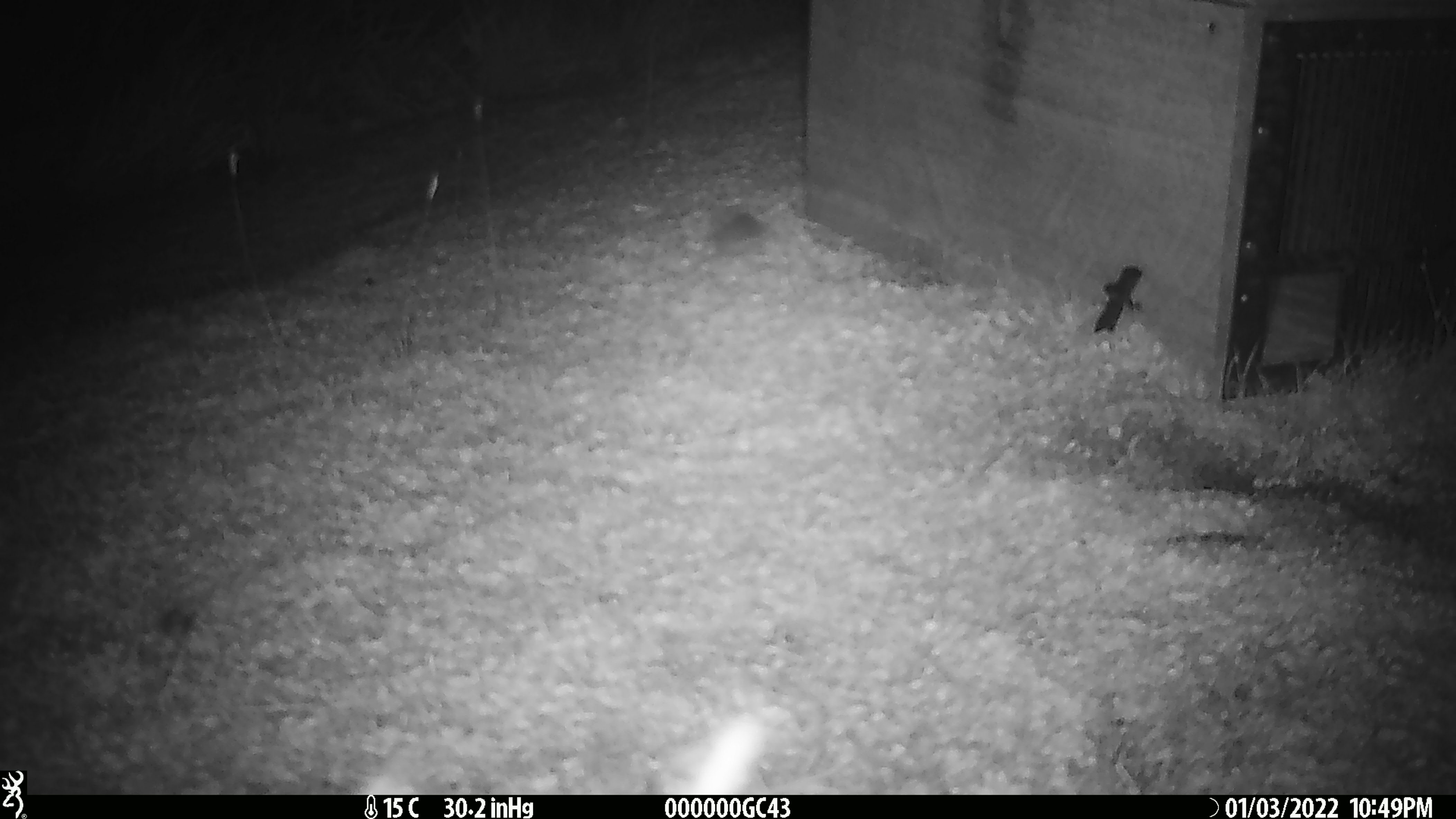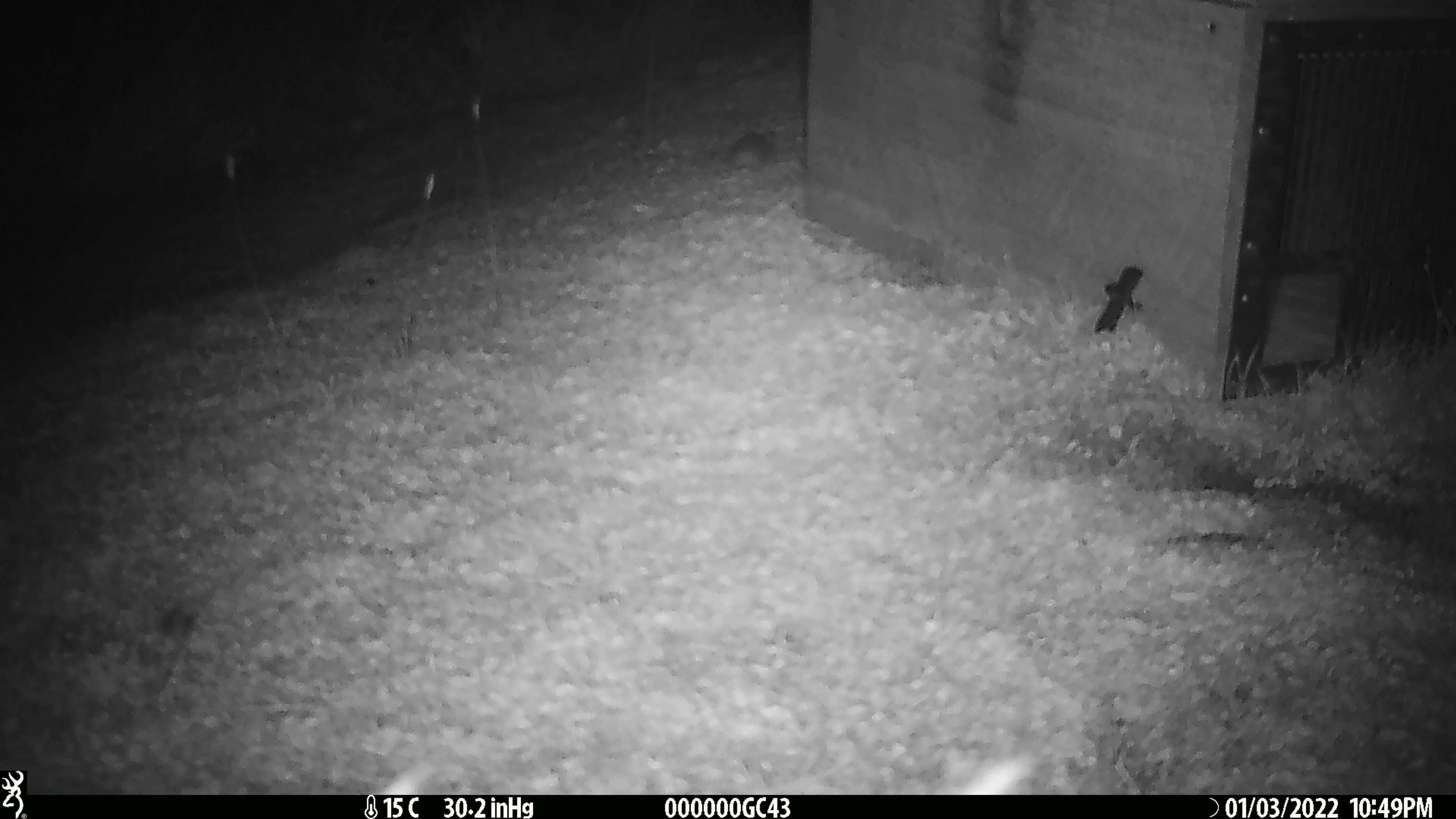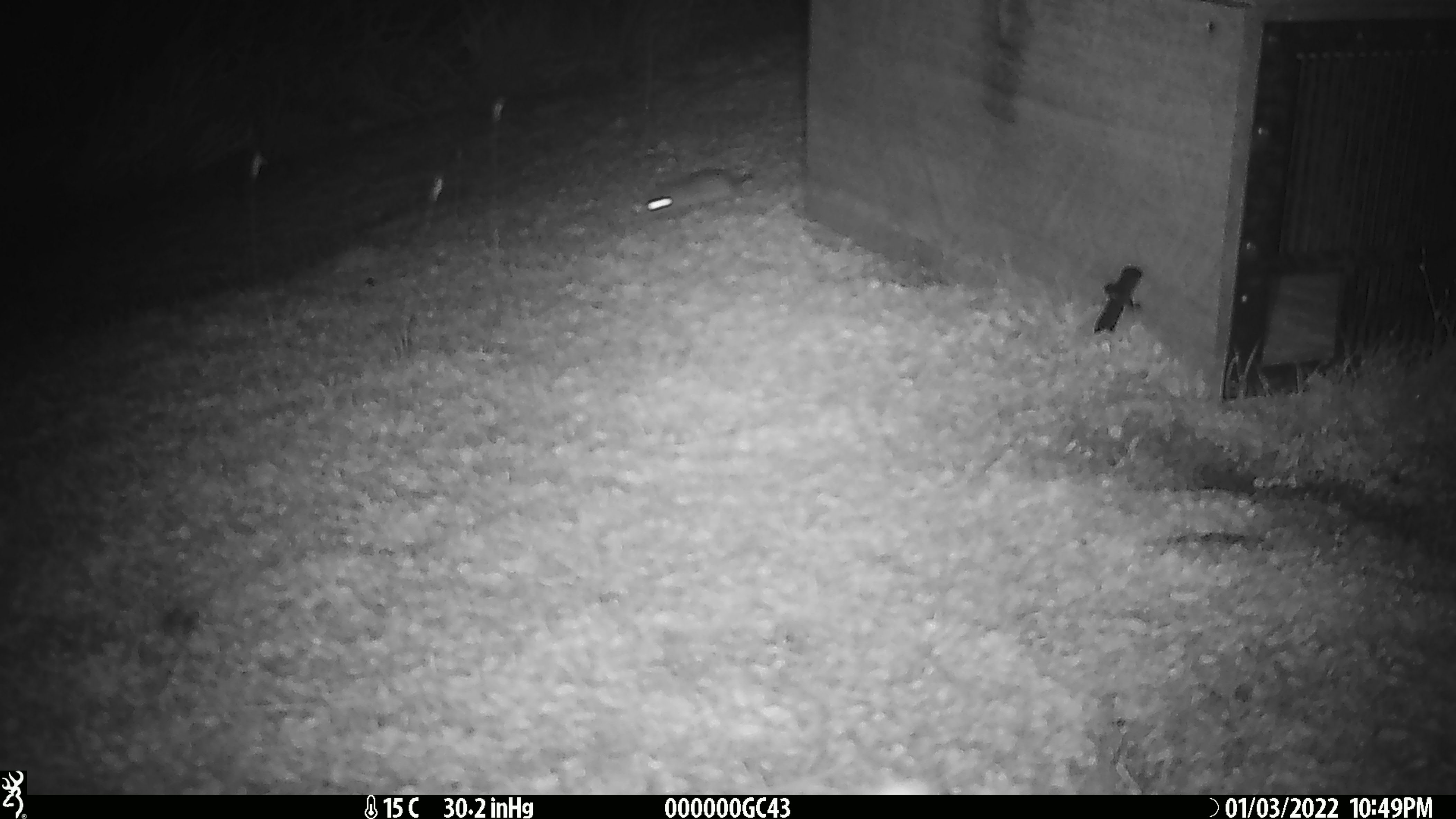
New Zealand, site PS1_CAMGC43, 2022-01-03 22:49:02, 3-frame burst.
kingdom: Animalia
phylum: Chordata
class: Mammalia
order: Rodentia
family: Muridae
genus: Mus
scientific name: Mus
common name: mouse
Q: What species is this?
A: Mouse (Mus).